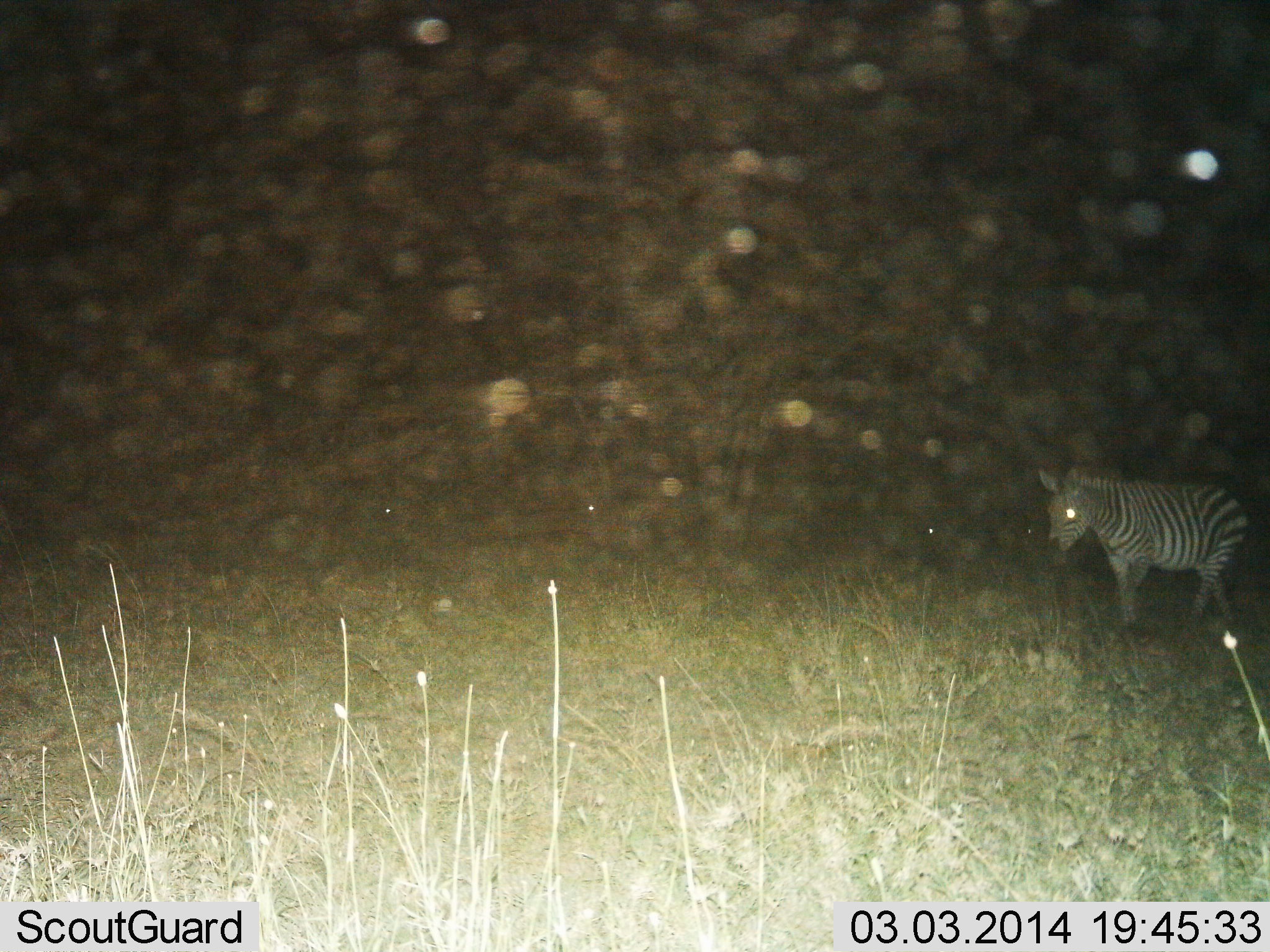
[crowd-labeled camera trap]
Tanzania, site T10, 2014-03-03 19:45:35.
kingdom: Animalia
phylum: Chordata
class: Mammalia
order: Perissodactyla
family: Equidae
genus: Equus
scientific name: Equus quagga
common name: plains zebra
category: zebra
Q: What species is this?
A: Zebra (plains zebra) (Equus quagga).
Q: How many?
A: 1.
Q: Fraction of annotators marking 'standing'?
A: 38%.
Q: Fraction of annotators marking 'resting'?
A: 0%.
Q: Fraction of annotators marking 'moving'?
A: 65%.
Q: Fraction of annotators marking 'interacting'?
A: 0%.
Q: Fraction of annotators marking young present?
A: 0%.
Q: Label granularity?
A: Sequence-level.